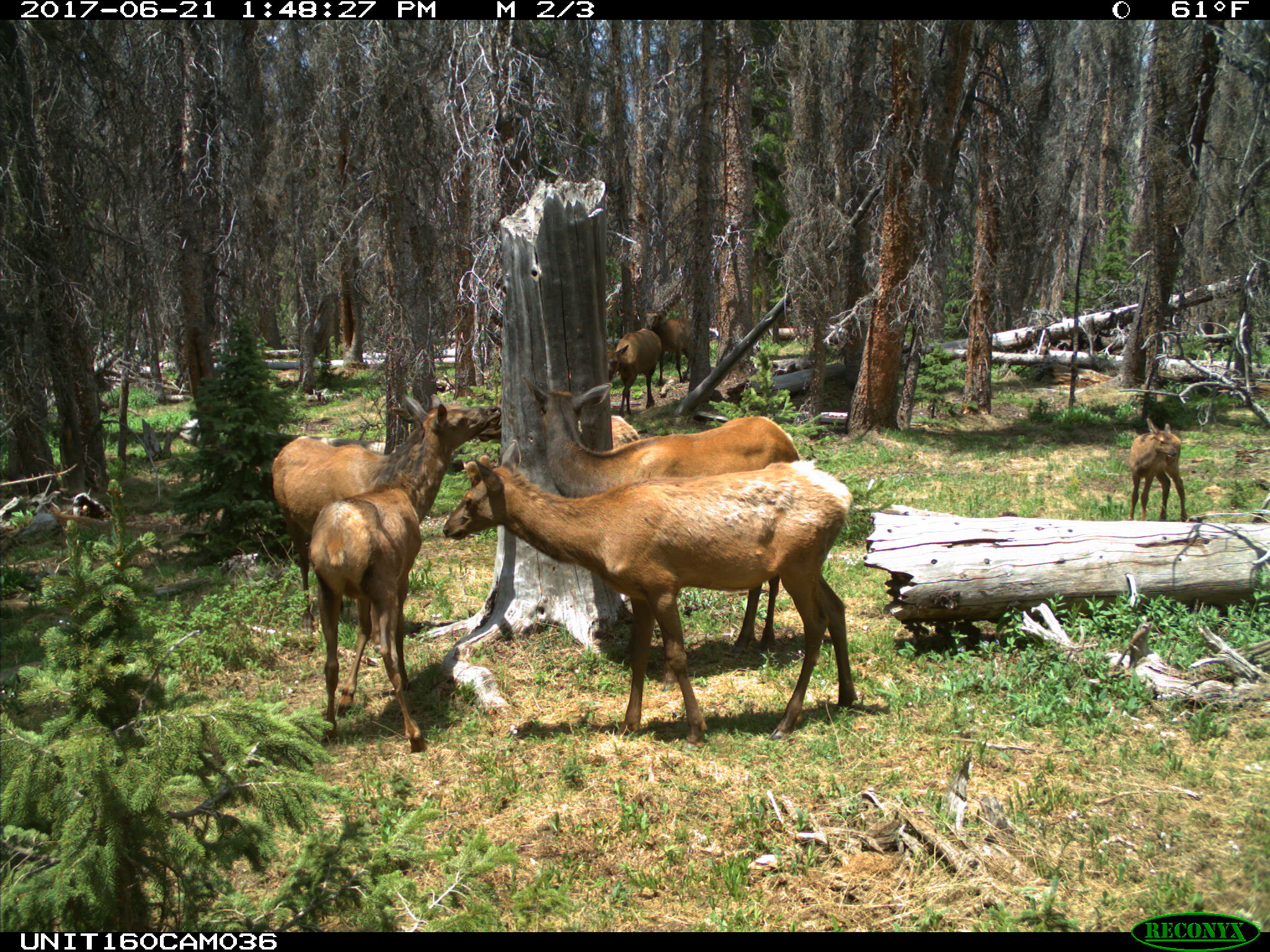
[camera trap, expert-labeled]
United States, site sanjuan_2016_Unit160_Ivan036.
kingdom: Animalia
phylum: Chordata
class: Mammalia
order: Artiodactyla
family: Cervidae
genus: Cervus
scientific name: Cervus elaphus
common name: red deer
Cervus elaphus (red deer).